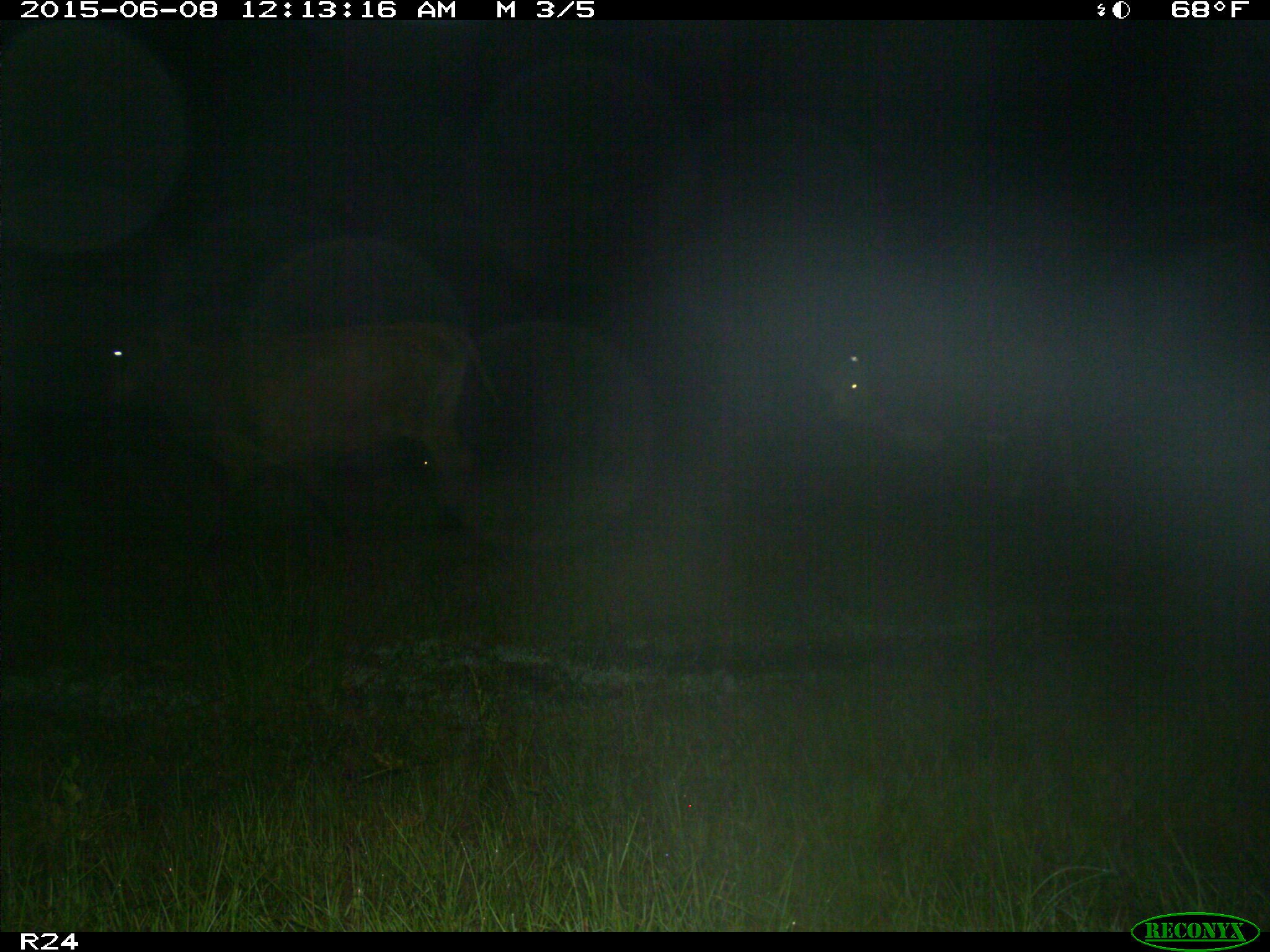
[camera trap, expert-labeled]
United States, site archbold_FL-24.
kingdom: Animalia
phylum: Chordata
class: Mammalia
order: Artiodactyla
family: Cervidae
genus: Odocoileus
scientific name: Odocoileus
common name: deer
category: unidentified deer